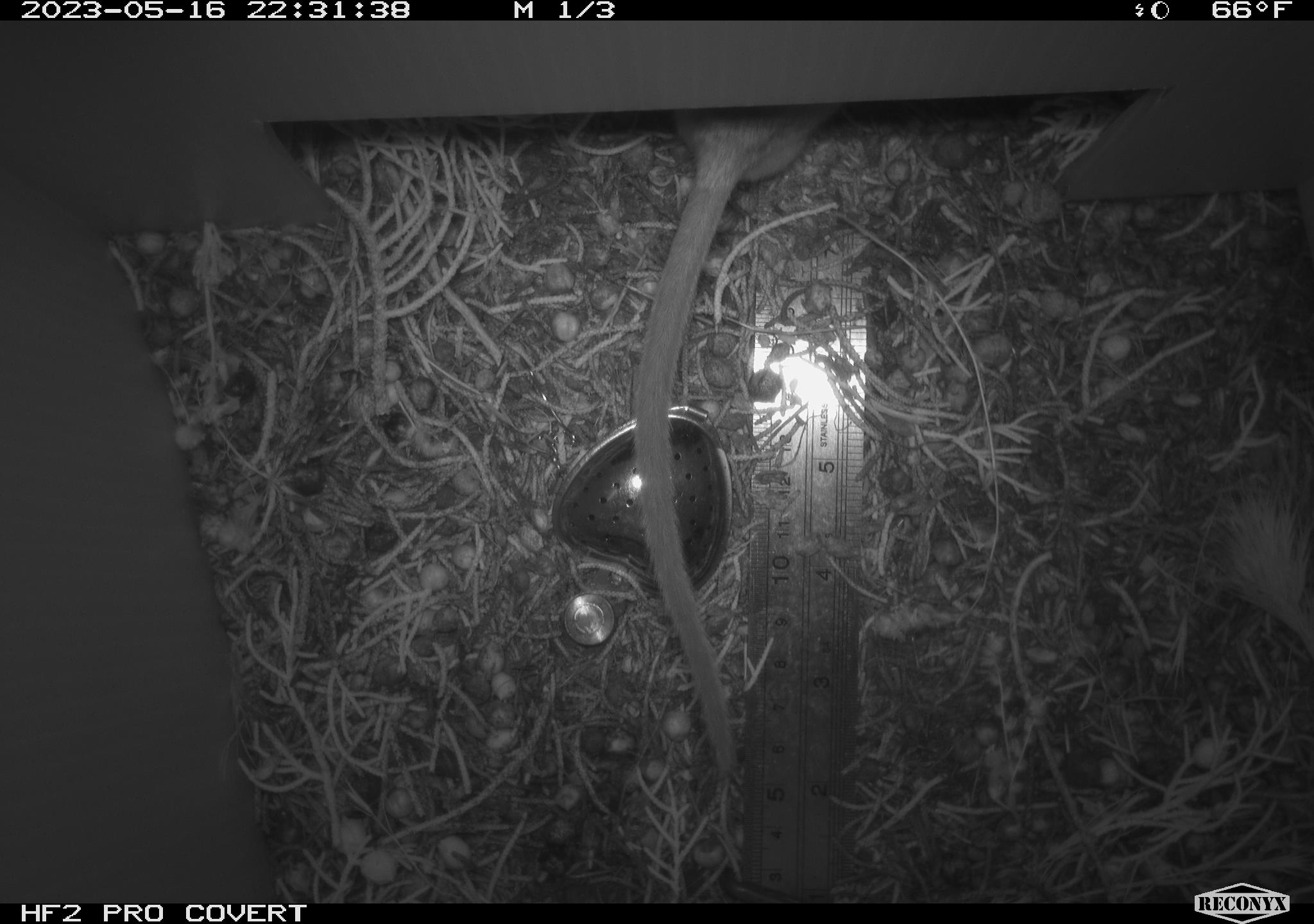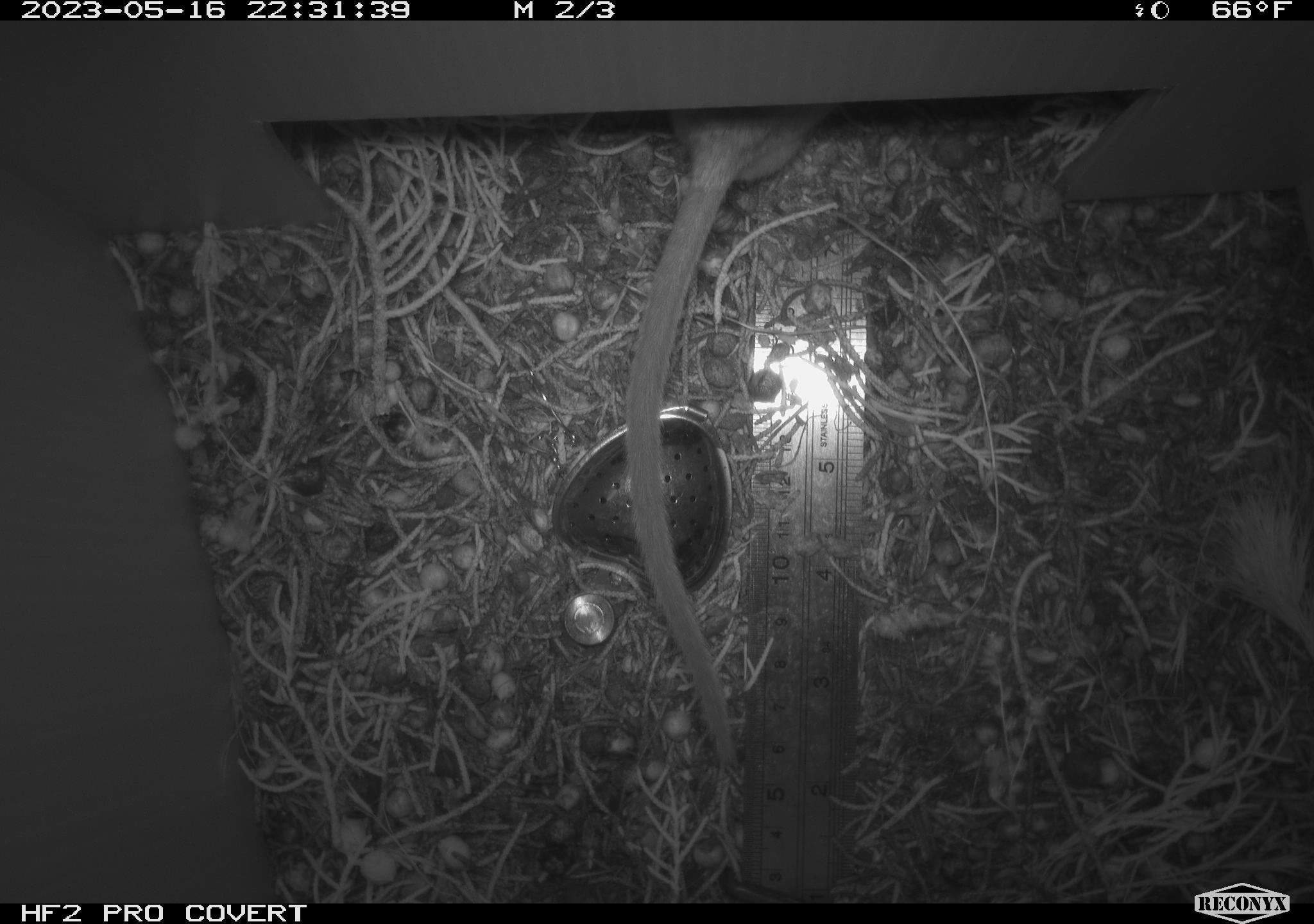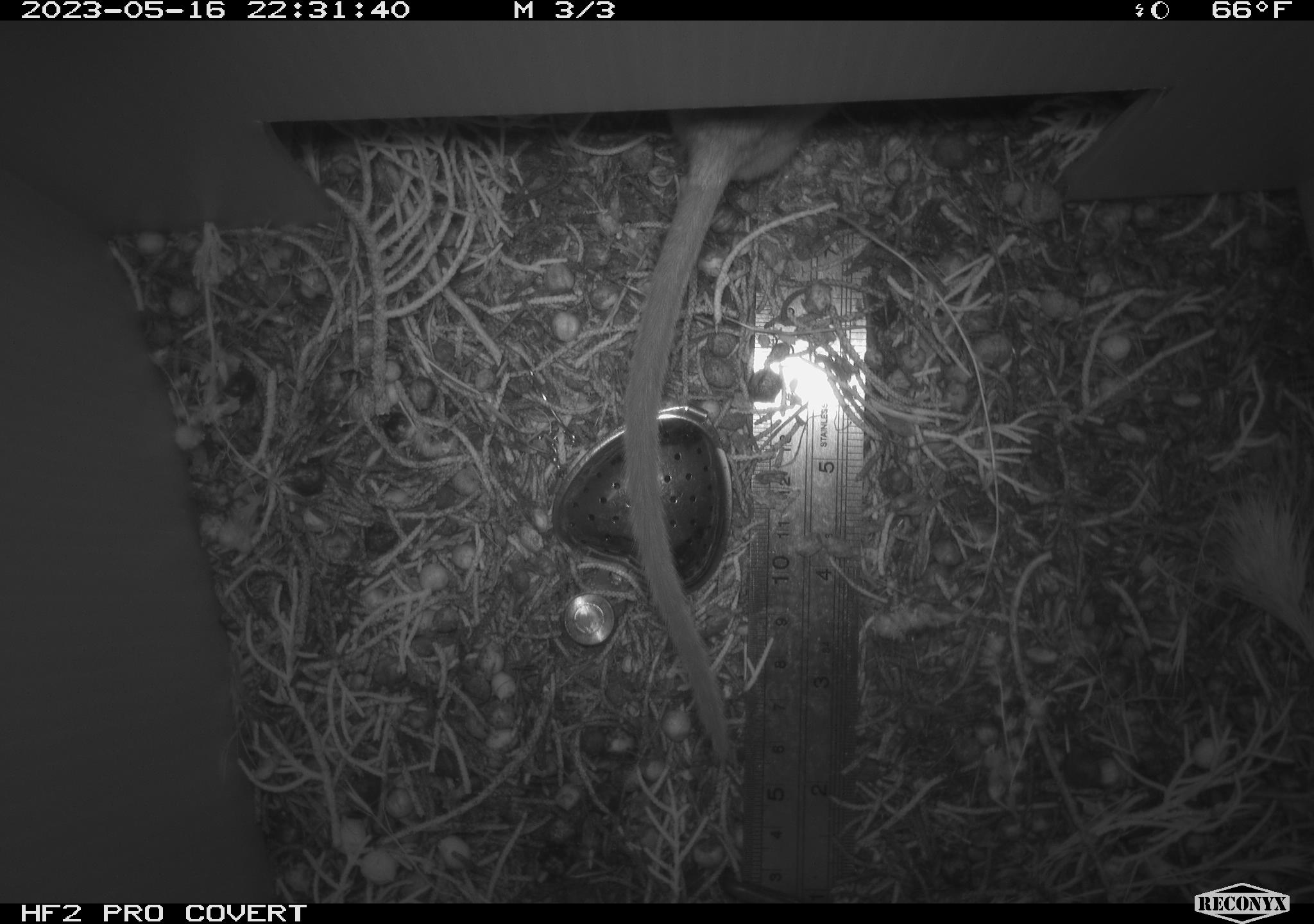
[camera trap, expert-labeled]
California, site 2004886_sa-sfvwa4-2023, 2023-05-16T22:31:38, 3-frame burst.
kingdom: Animalia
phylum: Chordata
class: Mammalia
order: Rodentia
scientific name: Rodentia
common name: mouse species